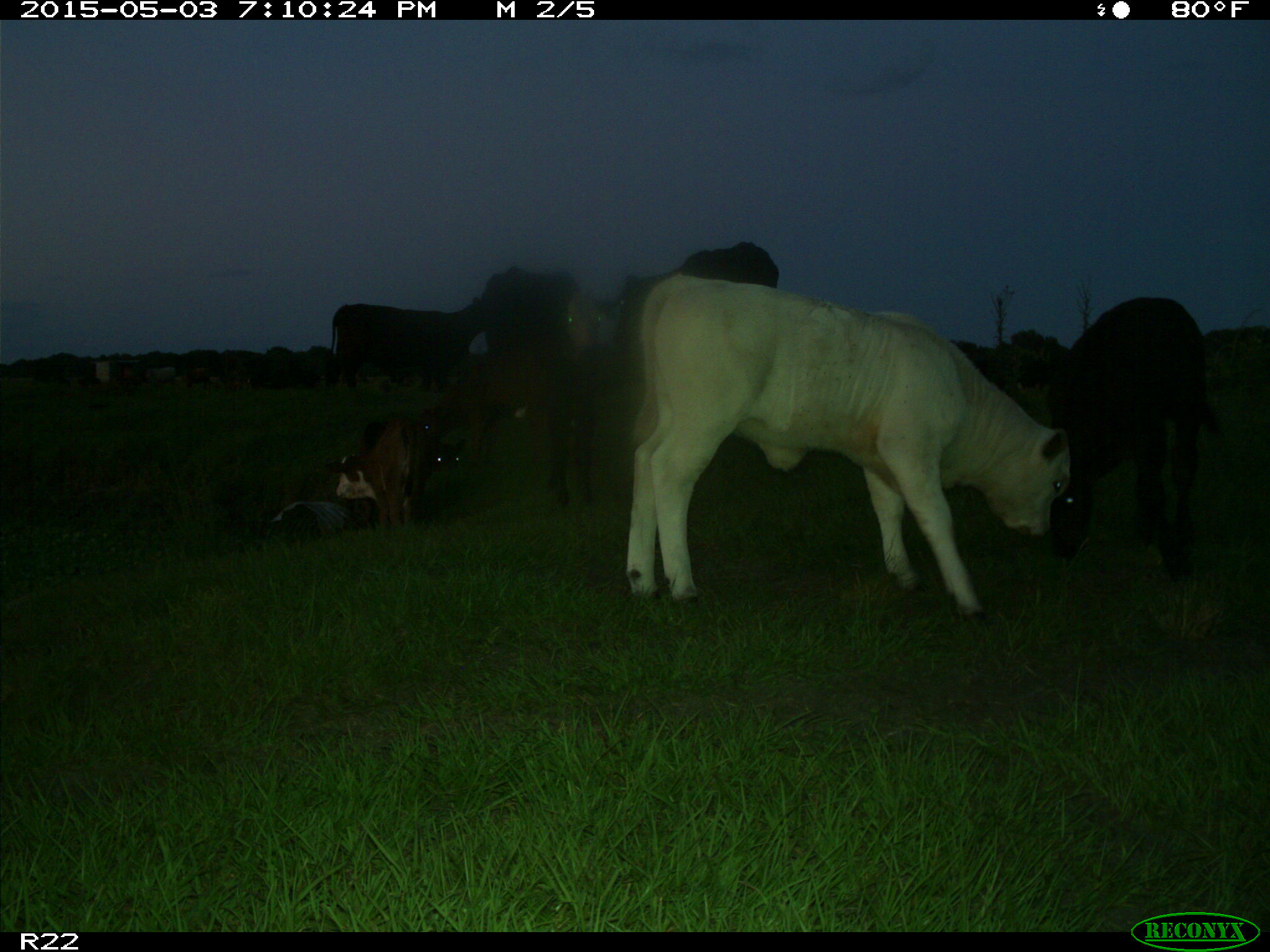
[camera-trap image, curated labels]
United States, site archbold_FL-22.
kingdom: Animalia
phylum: Chordata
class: Mammalia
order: Artiodactyla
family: Bovidae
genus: Bos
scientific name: Bos taurus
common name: domestic cow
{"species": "Bos taurus (domestic cow)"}